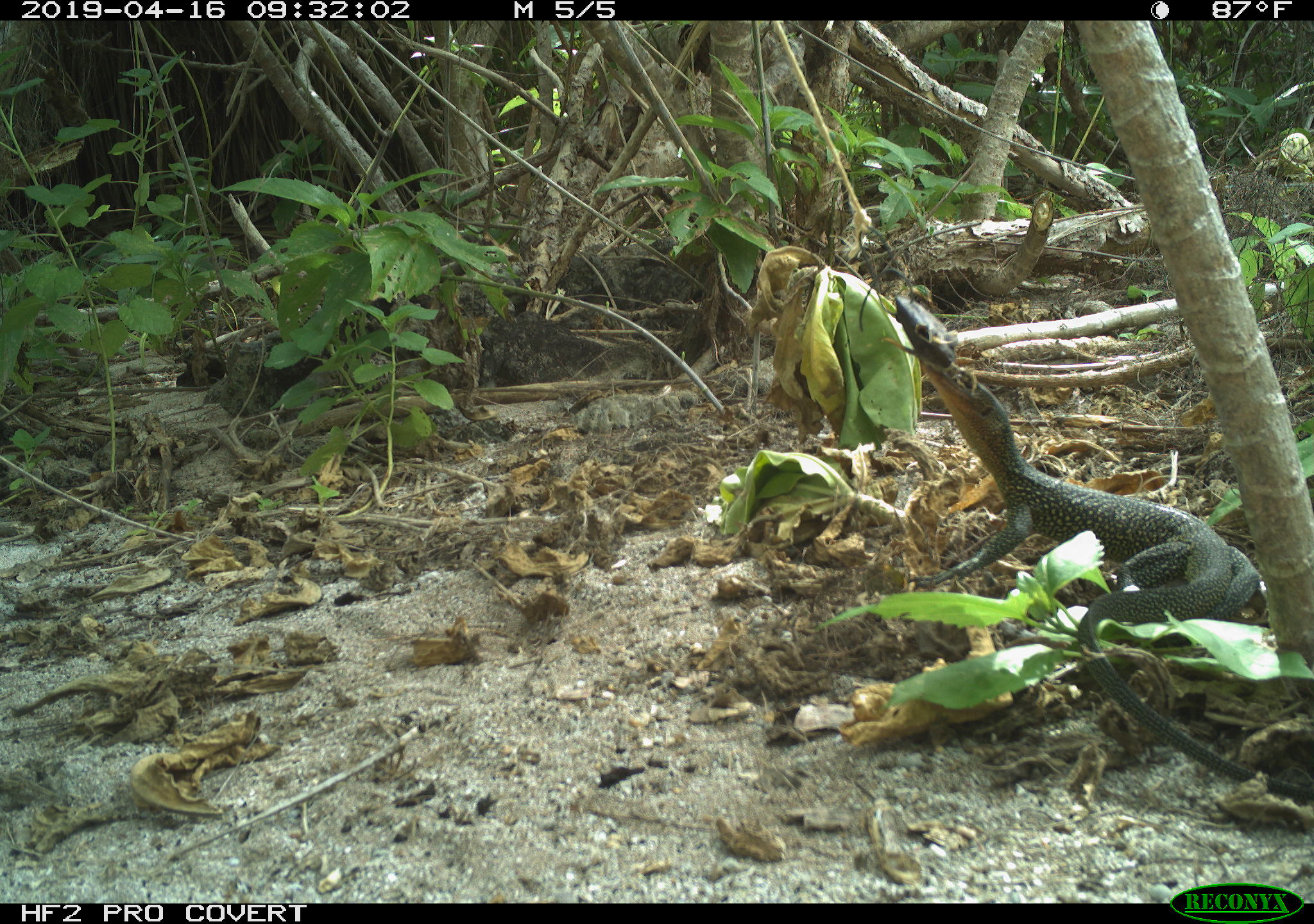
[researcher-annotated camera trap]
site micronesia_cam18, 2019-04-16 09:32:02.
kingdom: Animalia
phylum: Chordata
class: Reptilia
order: Squamata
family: Varanidae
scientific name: Varanidae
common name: monitor lizard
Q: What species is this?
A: Monitor lizard (Varanidae).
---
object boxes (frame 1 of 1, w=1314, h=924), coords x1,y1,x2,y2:
monitor lizard: 883,289,1281,676